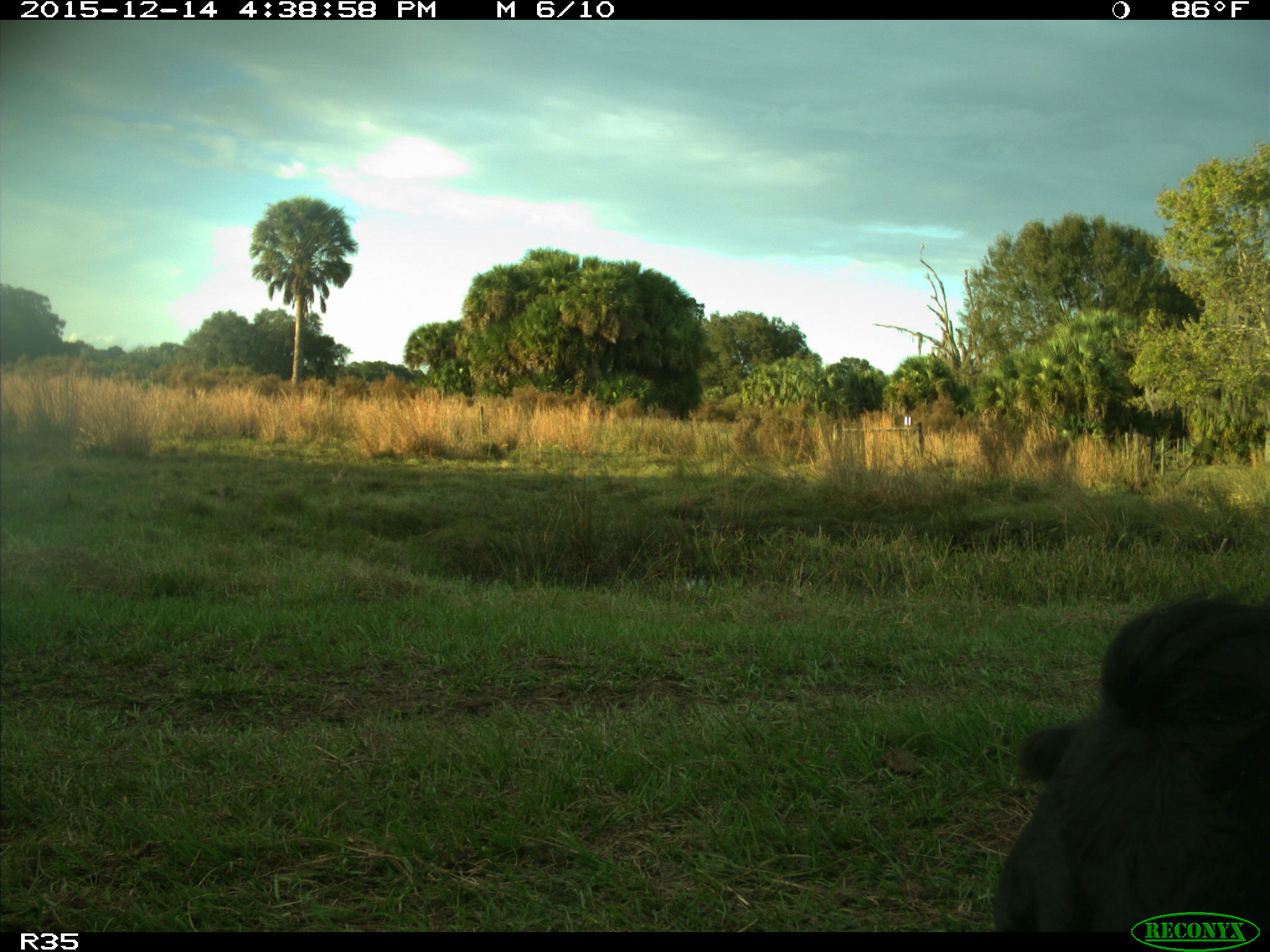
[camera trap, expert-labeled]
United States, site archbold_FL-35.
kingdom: Animalia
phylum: Chordata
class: Mammalia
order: Artiodactyla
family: Bovidae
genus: Bos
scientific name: Bos taurus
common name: domestic cow